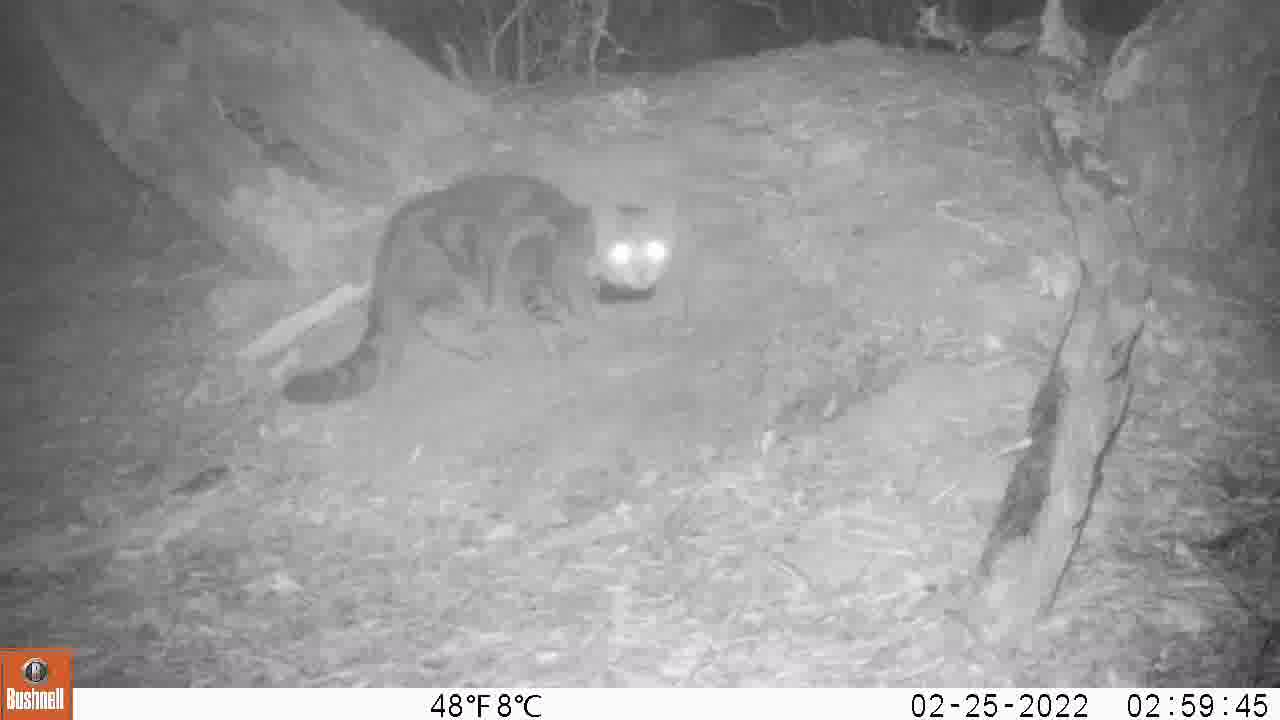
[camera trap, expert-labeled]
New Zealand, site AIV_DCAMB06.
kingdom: Animalia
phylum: Chordata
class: Mammalia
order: Carnivora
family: Felidae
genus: Felis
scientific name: Felis catus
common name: domestic cat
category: cat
Cat (domestic cat) (Felis catus).